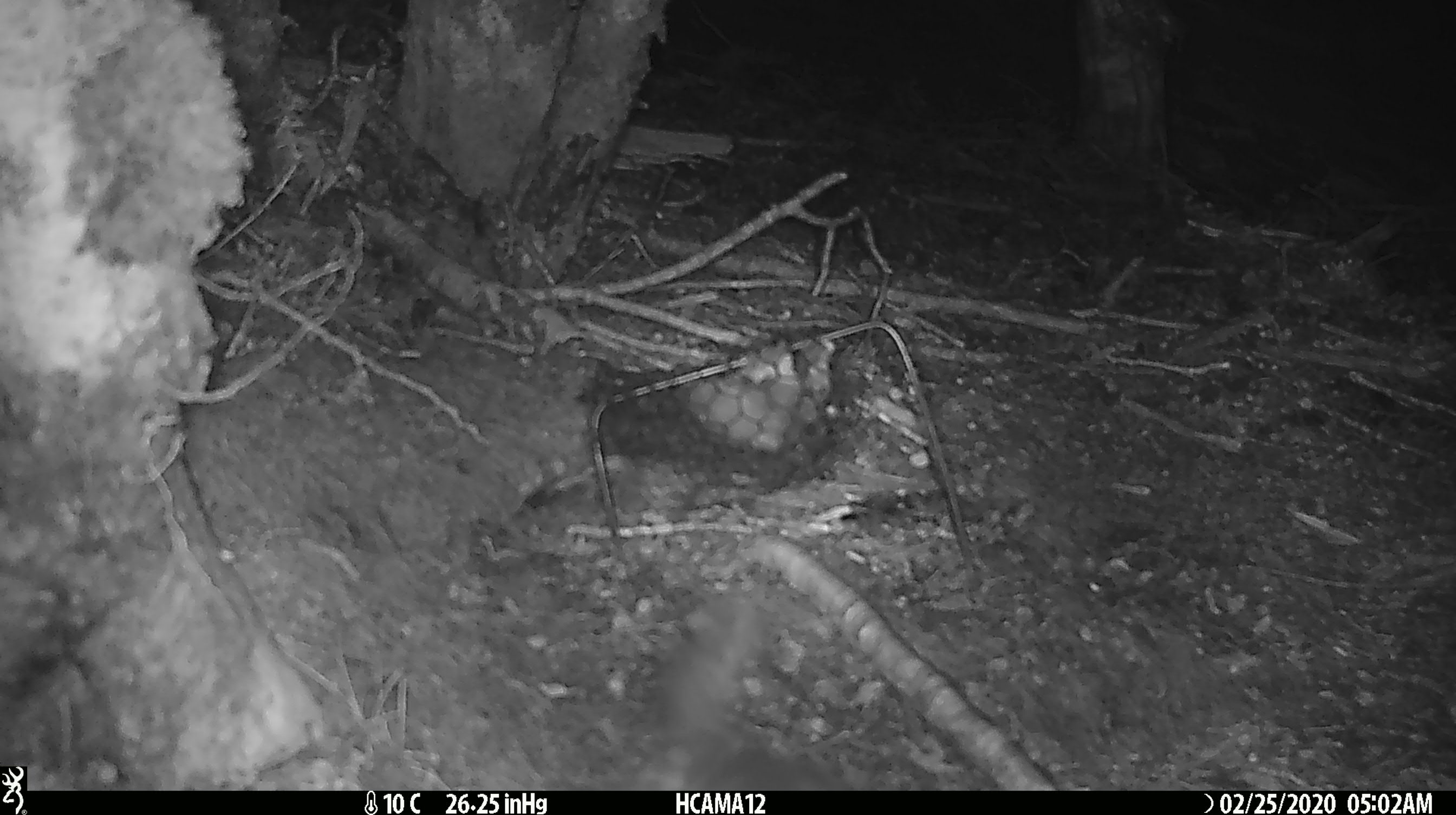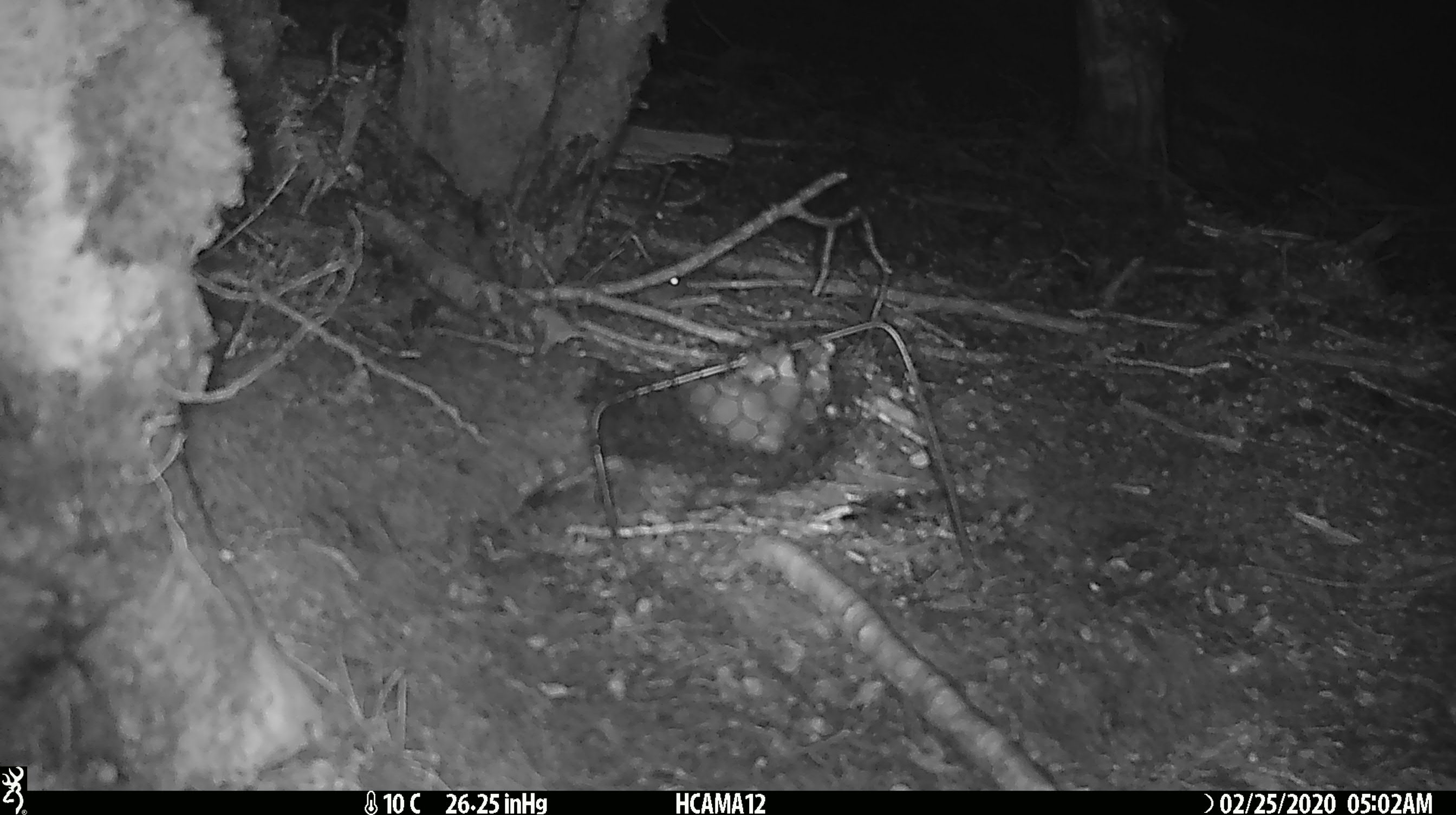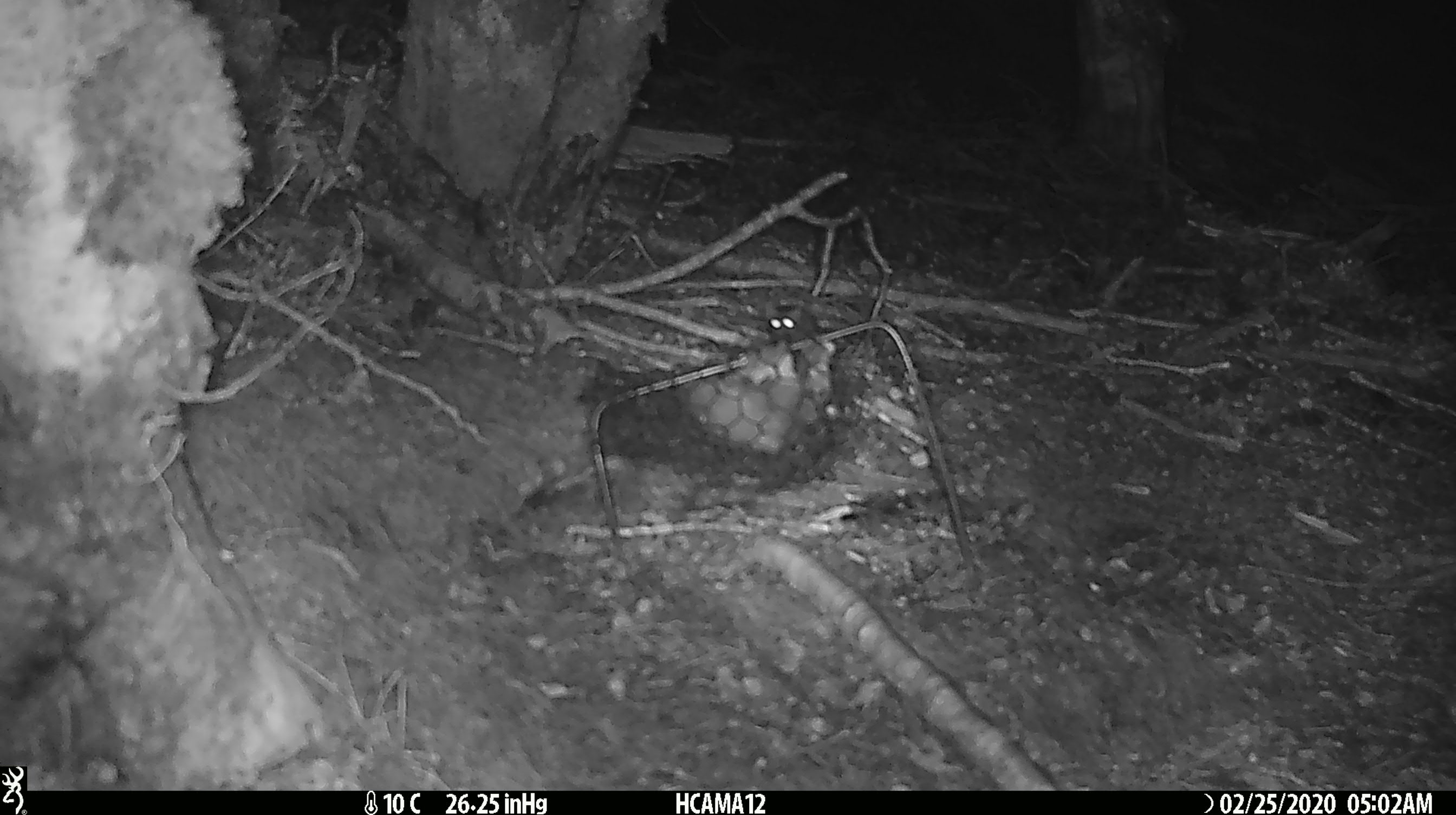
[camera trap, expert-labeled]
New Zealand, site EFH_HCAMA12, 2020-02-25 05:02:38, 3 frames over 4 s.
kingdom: Animalia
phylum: Chordata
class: Mammalia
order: Rodentia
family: Muridae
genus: Mus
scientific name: Mus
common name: mouse